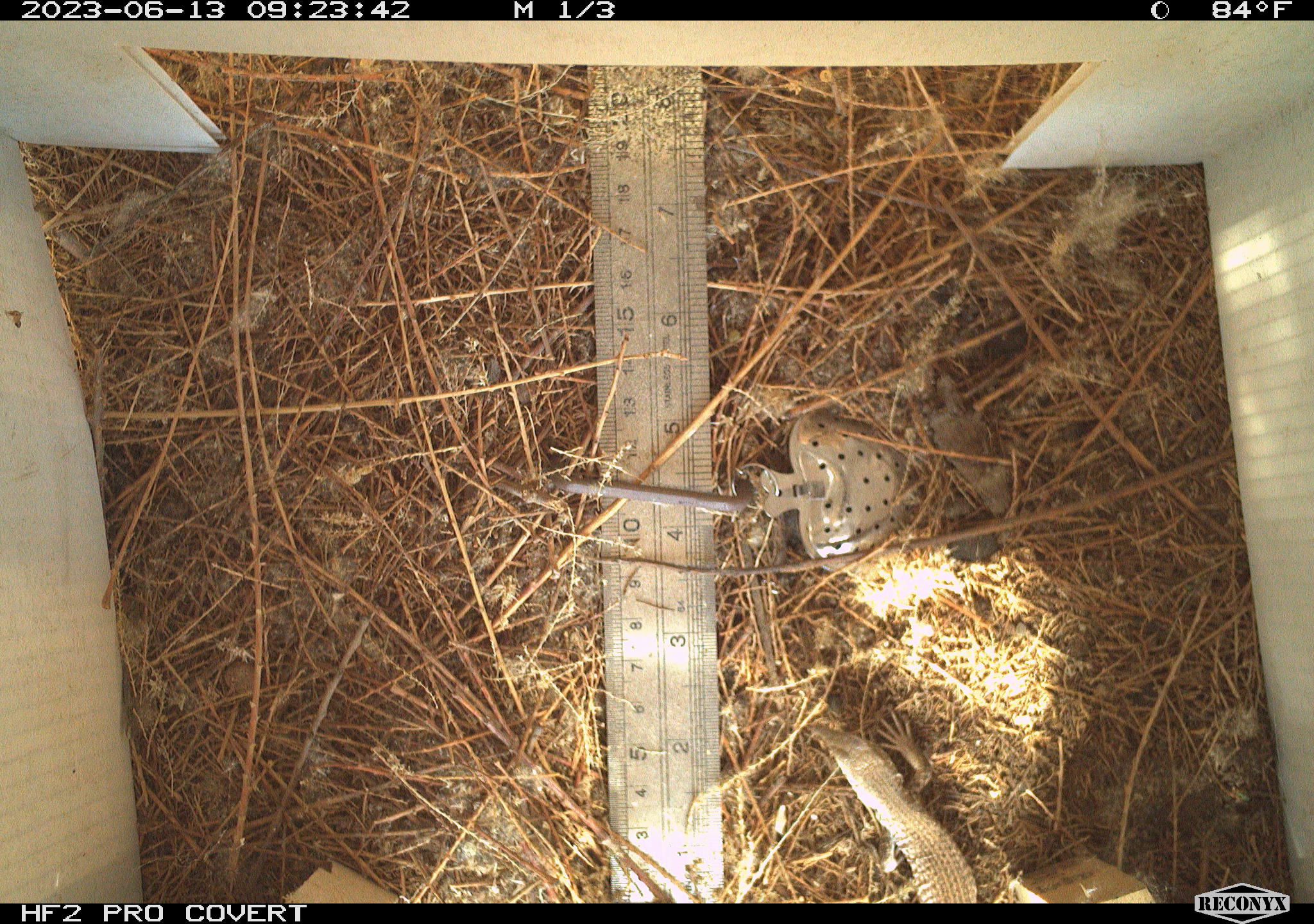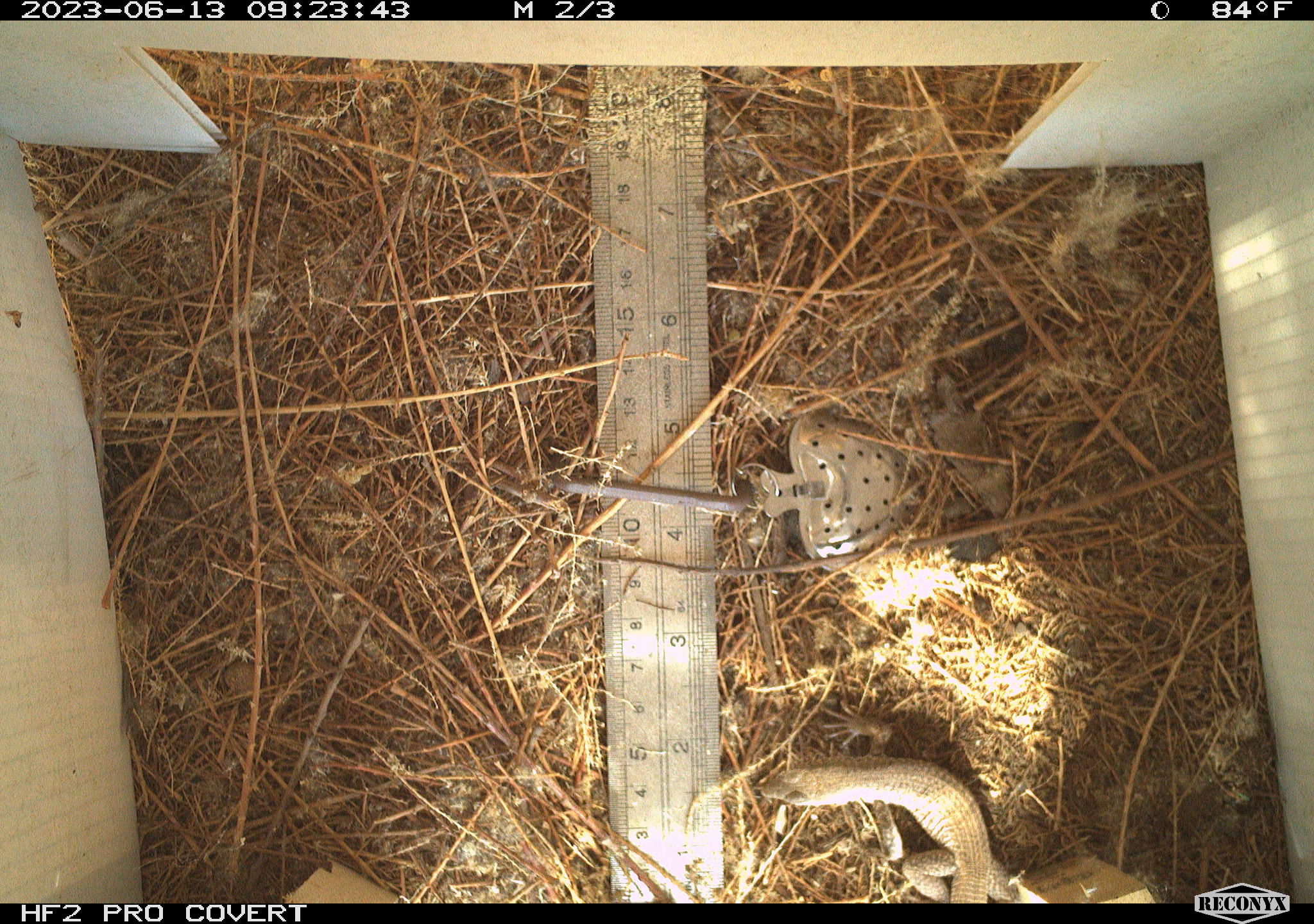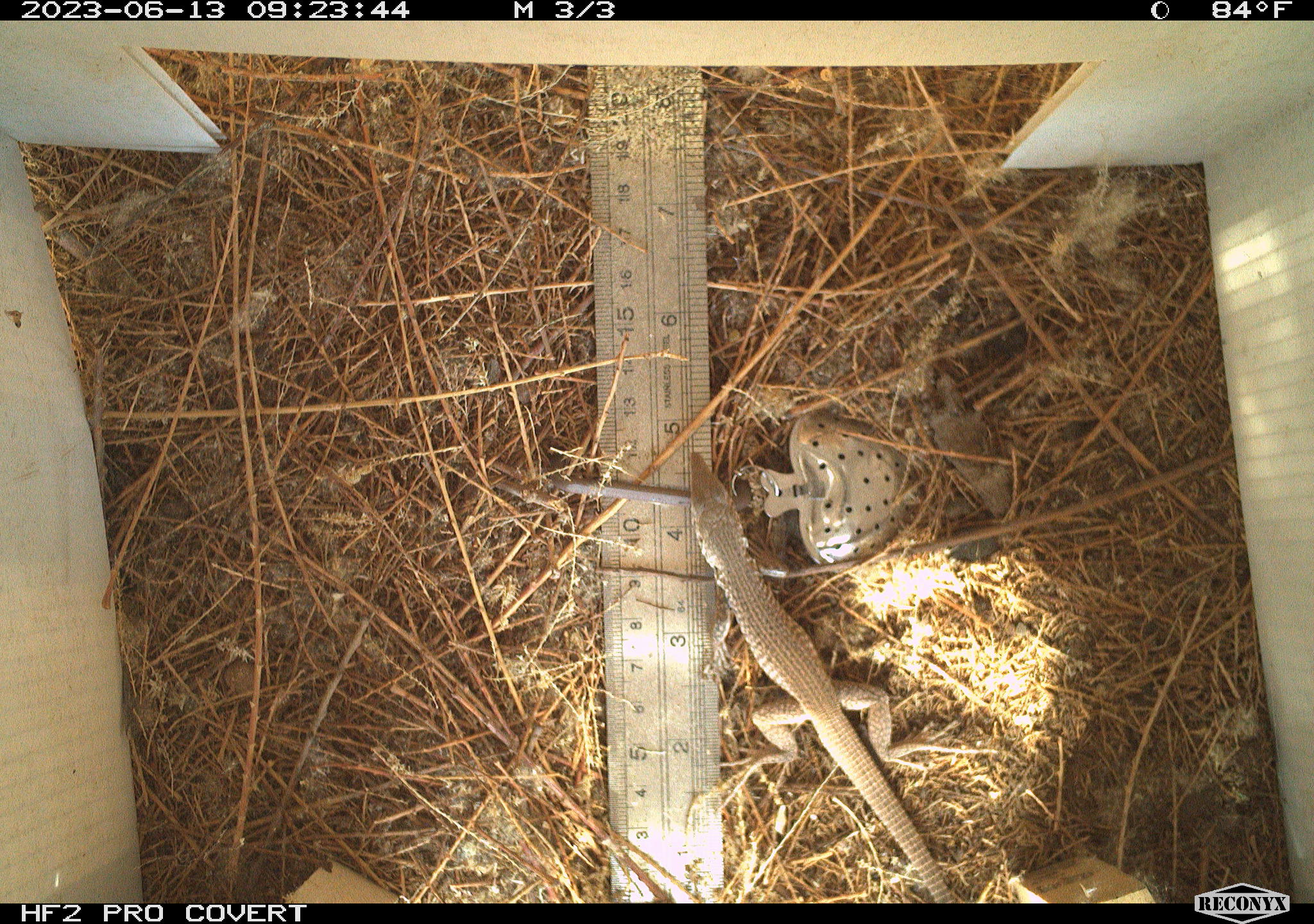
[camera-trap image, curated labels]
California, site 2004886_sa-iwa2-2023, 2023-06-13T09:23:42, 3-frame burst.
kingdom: Animalia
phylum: Chordata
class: Reptilia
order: Squamata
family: Teiidae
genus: Aspidoscelis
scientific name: Aspidoscelis tigris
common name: western whiptail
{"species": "western whiptail (Aspidoscelis tigris)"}